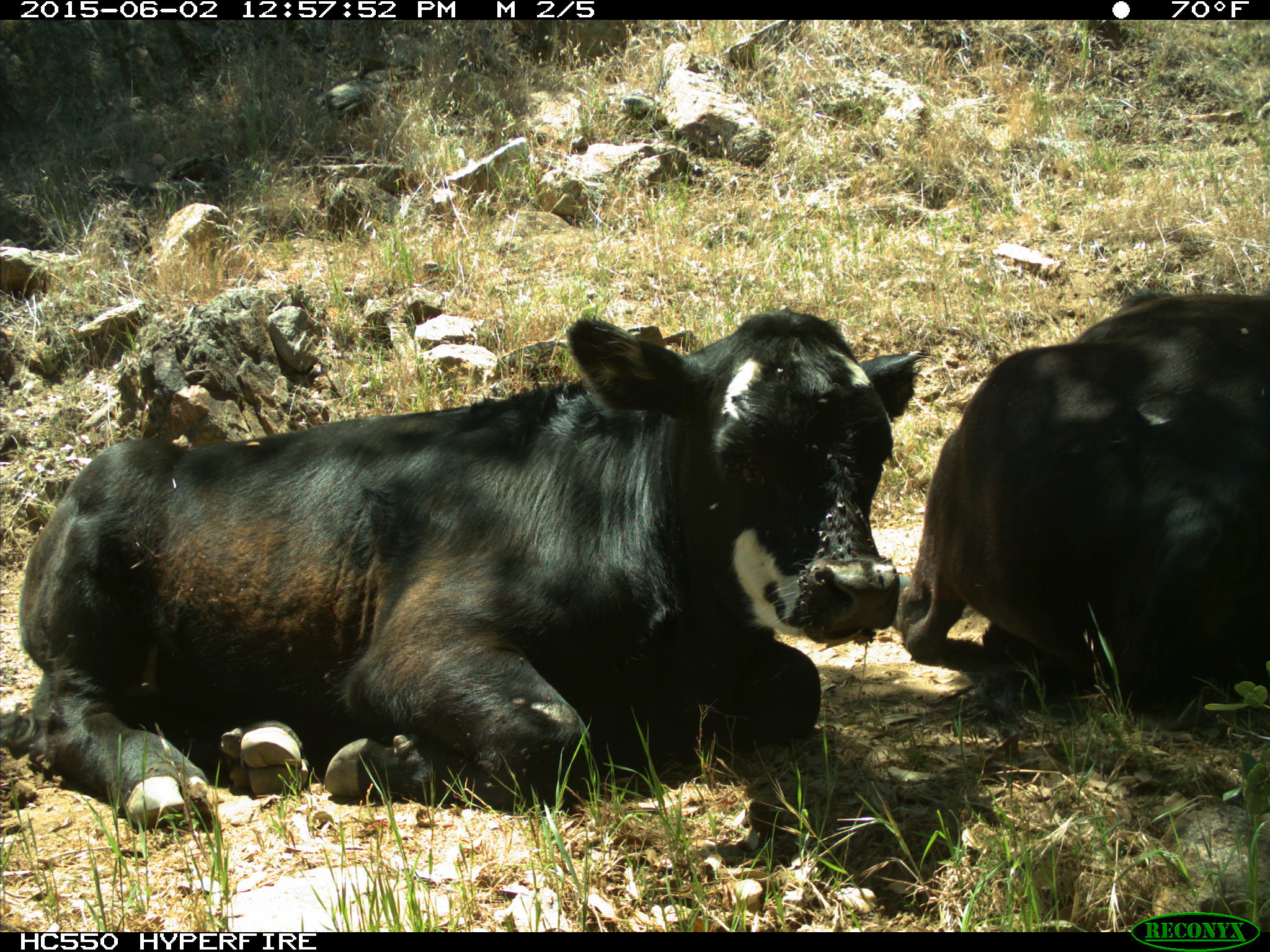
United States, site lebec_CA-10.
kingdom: Animalia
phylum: Chordata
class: Mammalia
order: Artiodactyla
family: Bovidae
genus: Bos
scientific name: Bos taurus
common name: domestic cow